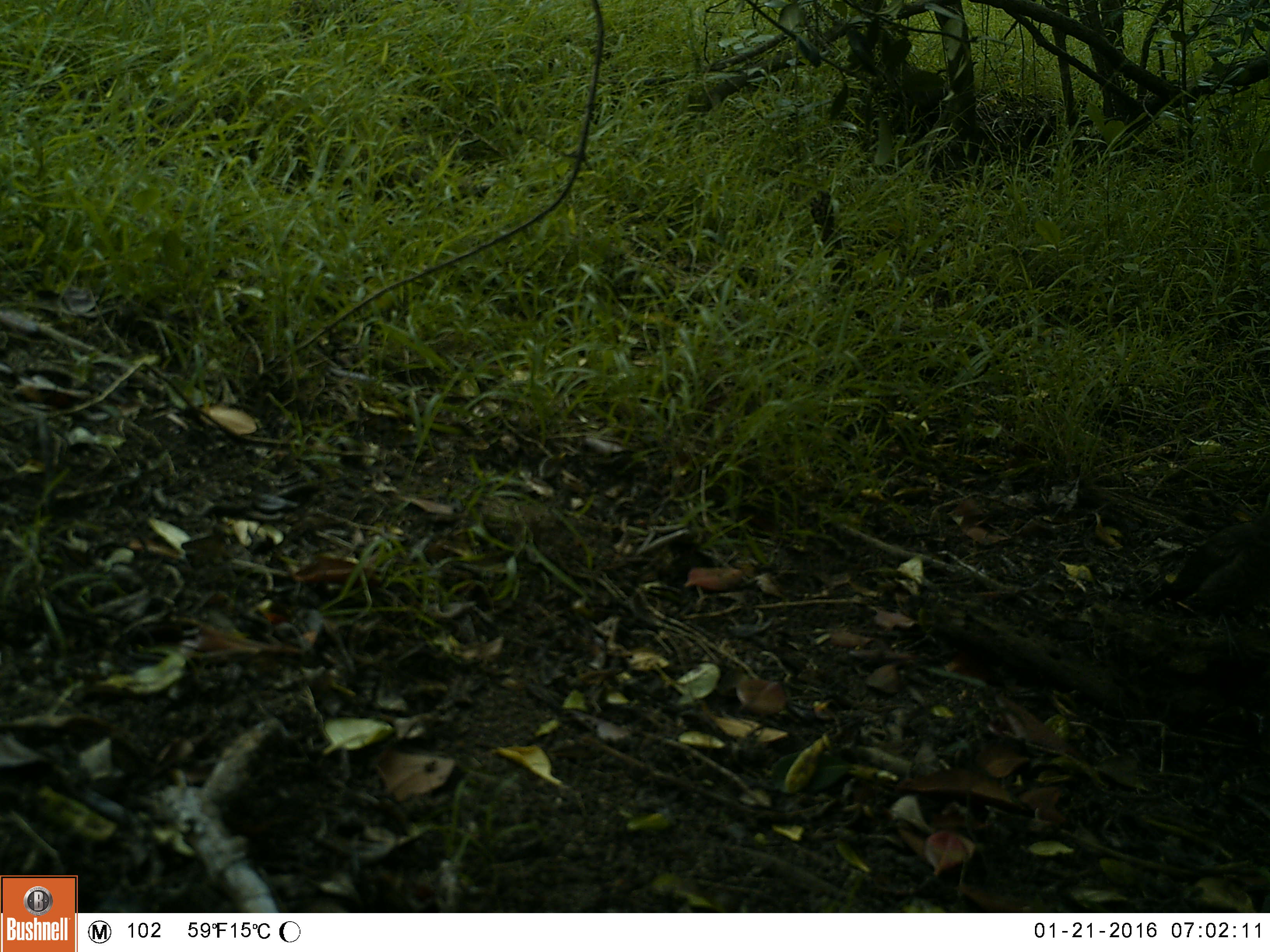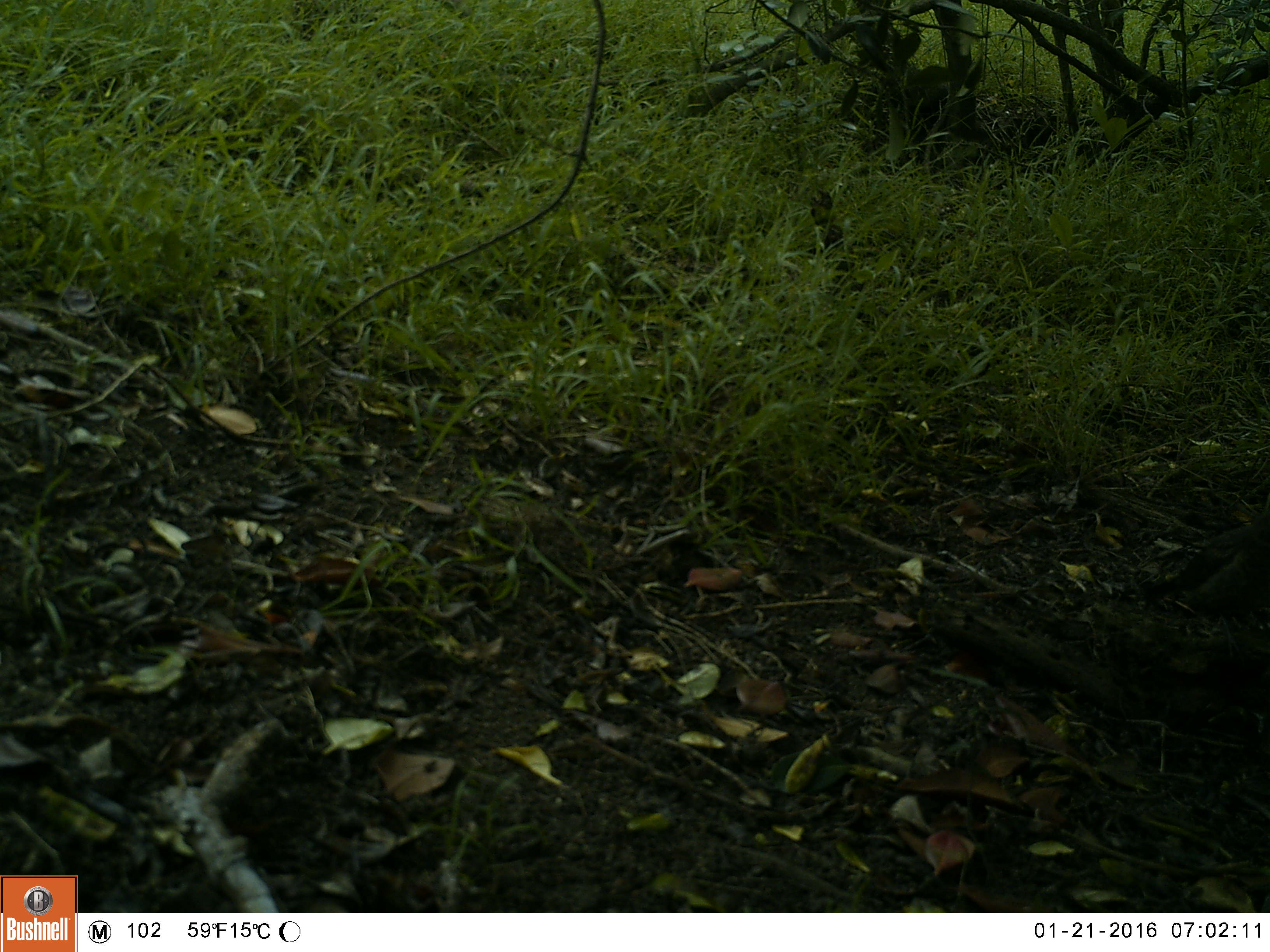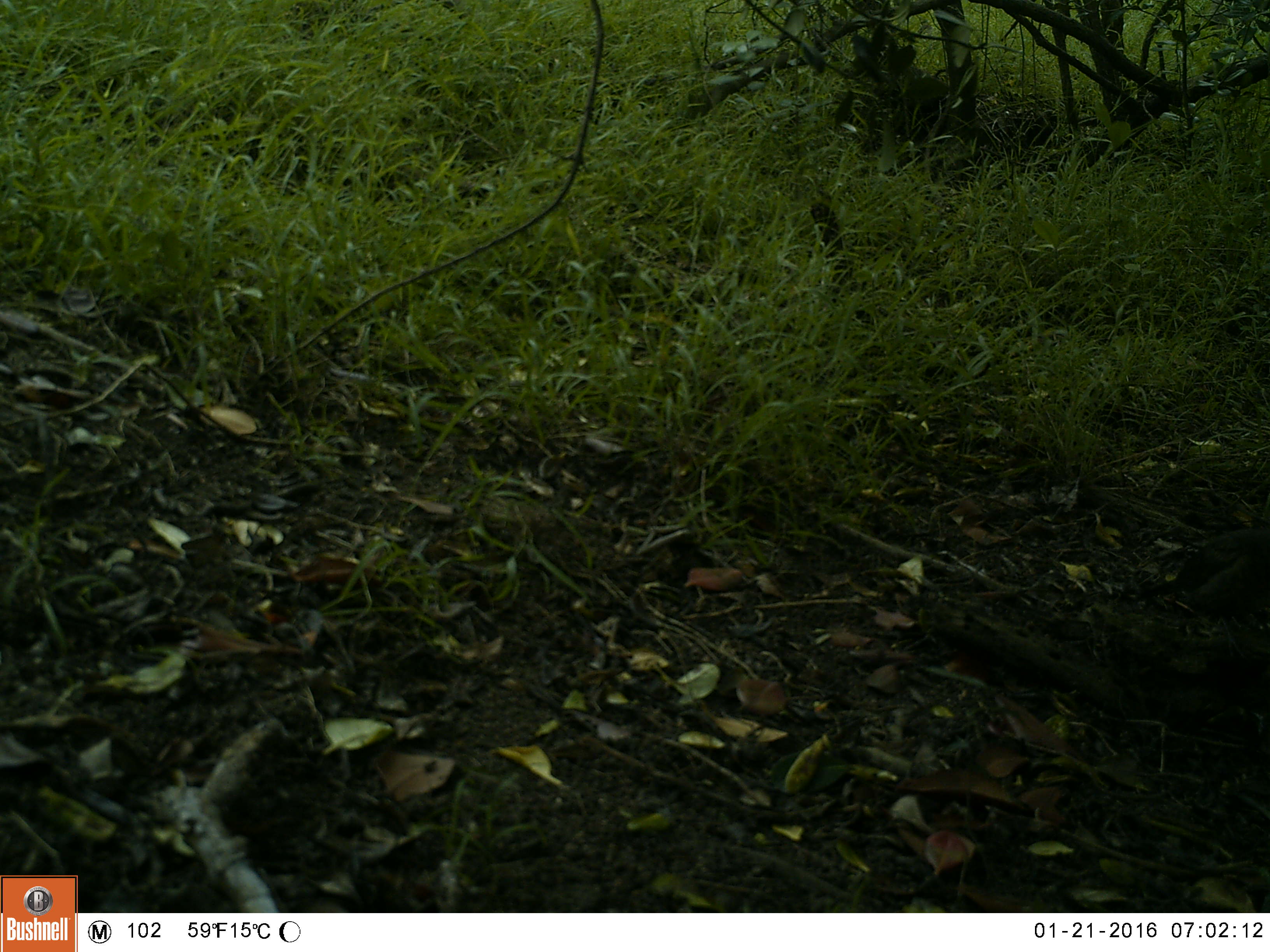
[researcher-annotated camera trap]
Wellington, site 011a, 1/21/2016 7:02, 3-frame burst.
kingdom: Animalia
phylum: Chordata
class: Aves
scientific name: Aves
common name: bird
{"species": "bird (Aves)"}